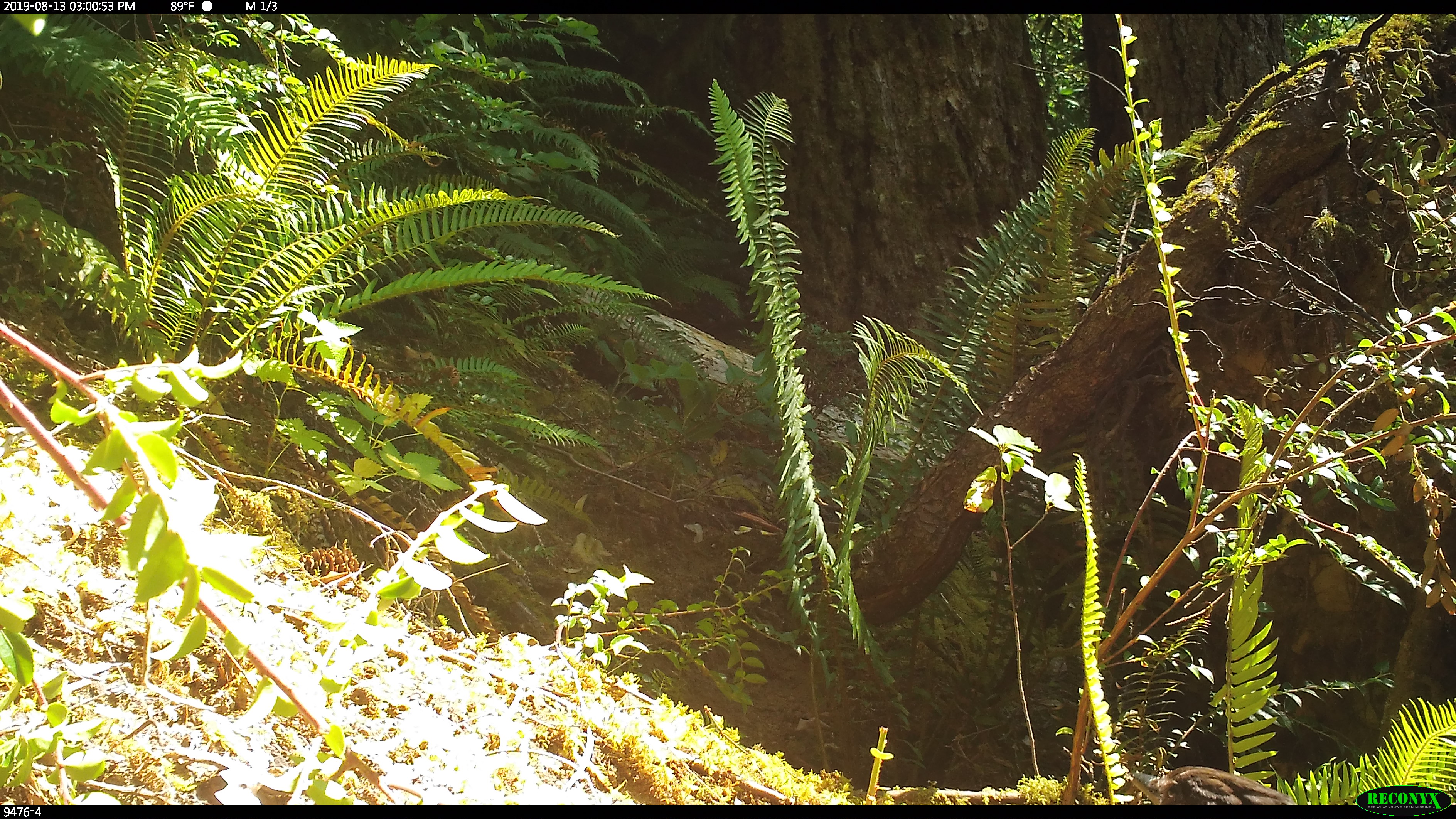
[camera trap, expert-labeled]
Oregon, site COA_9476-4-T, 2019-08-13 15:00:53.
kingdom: Animalia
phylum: Chordata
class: Aves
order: Passeriformes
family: Corvidae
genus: Cyanocitta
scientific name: Cyanocitta stelleri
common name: steller's jay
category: stellers jay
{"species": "stellers jay (steller's jay) (Cyanocitta stelleri)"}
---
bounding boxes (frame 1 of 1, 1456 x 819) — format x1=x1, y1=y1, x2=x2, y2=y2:
stellers jay: x1=1123, y1=757, x2=1293, y2=803